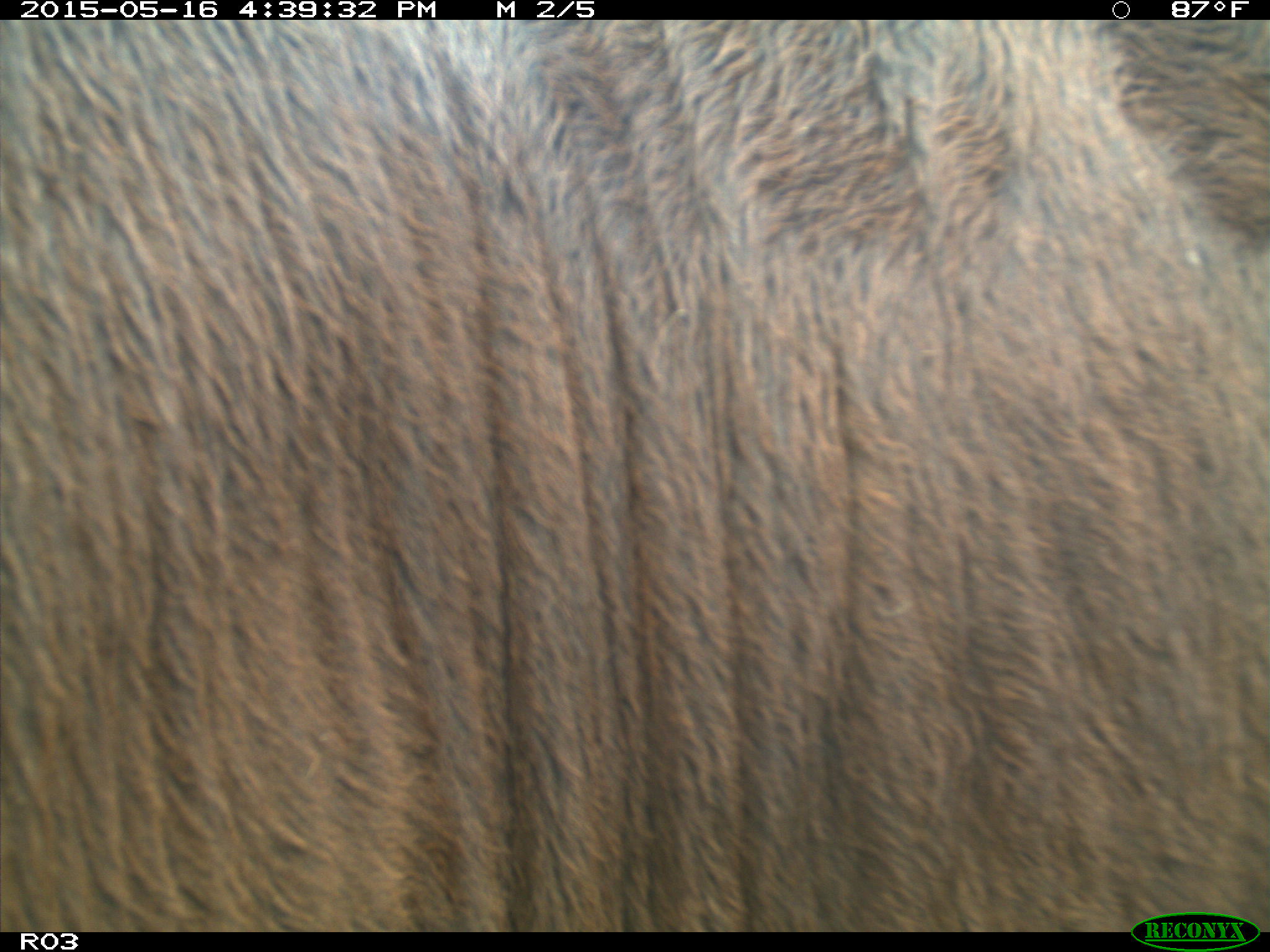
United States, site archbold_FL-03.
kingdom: Animalia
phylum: Chordata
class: Mammalia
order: Artiodactyla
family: Bovidae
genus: Bos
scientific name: Bos taurus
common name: domestic cow